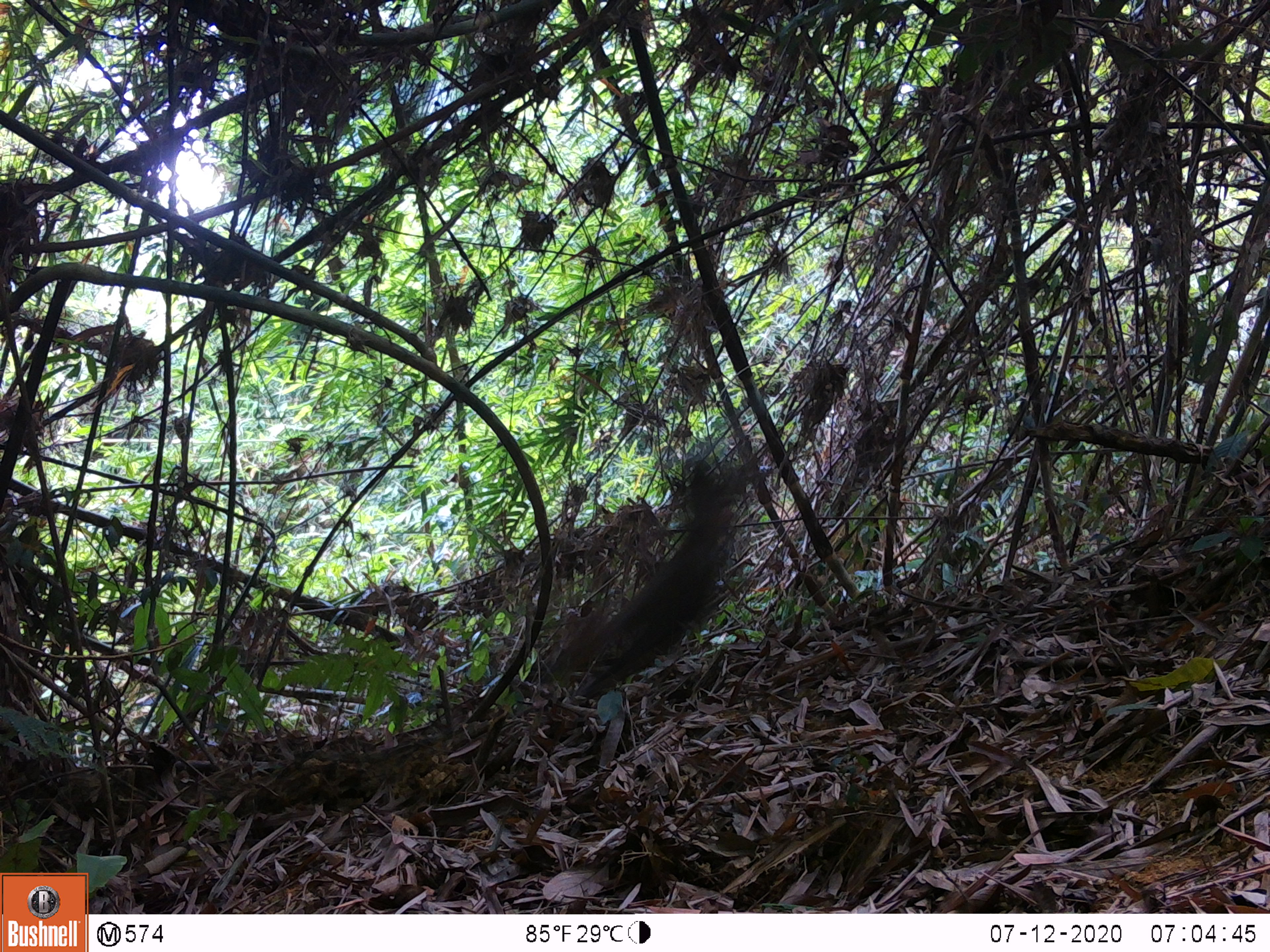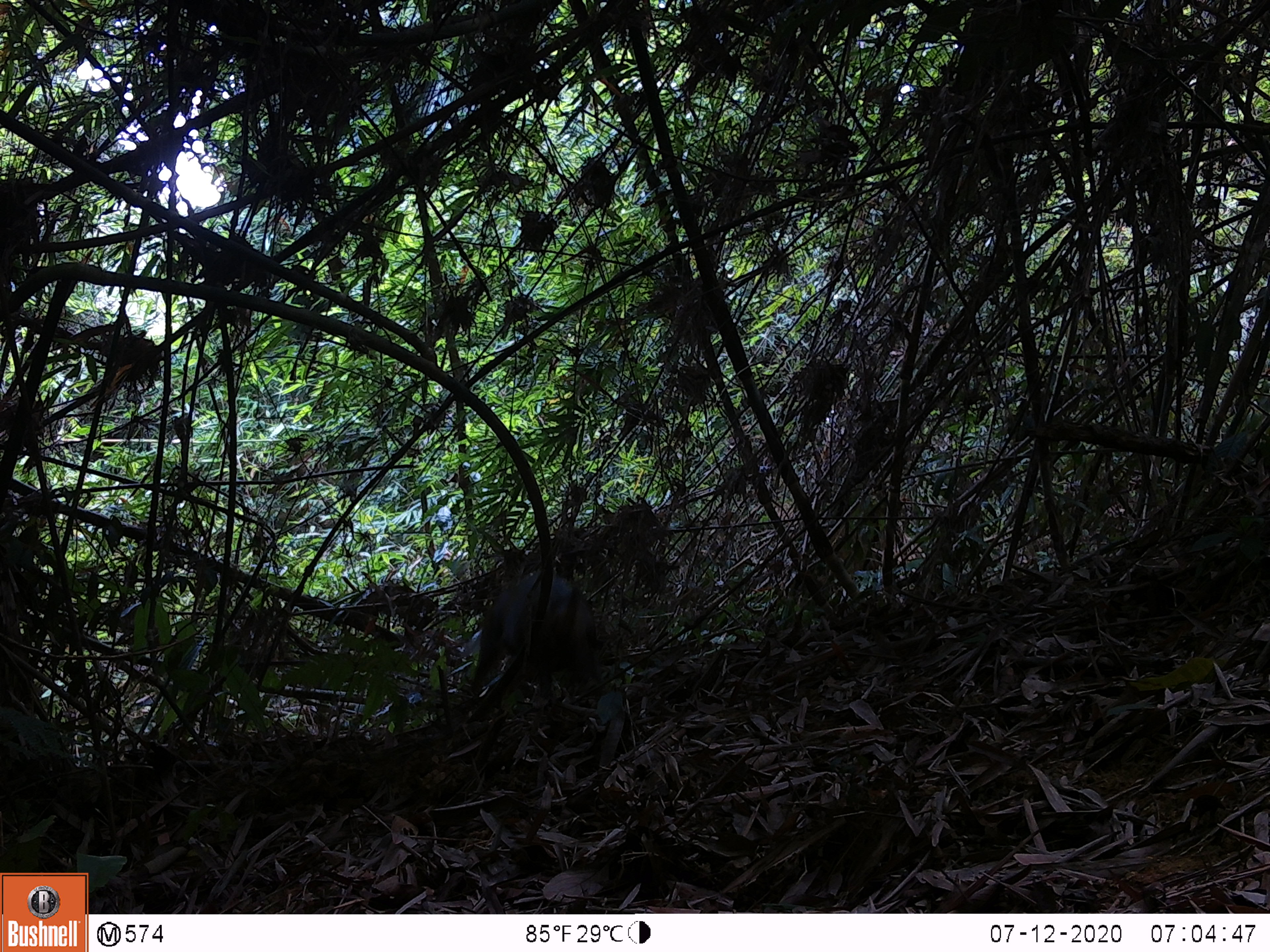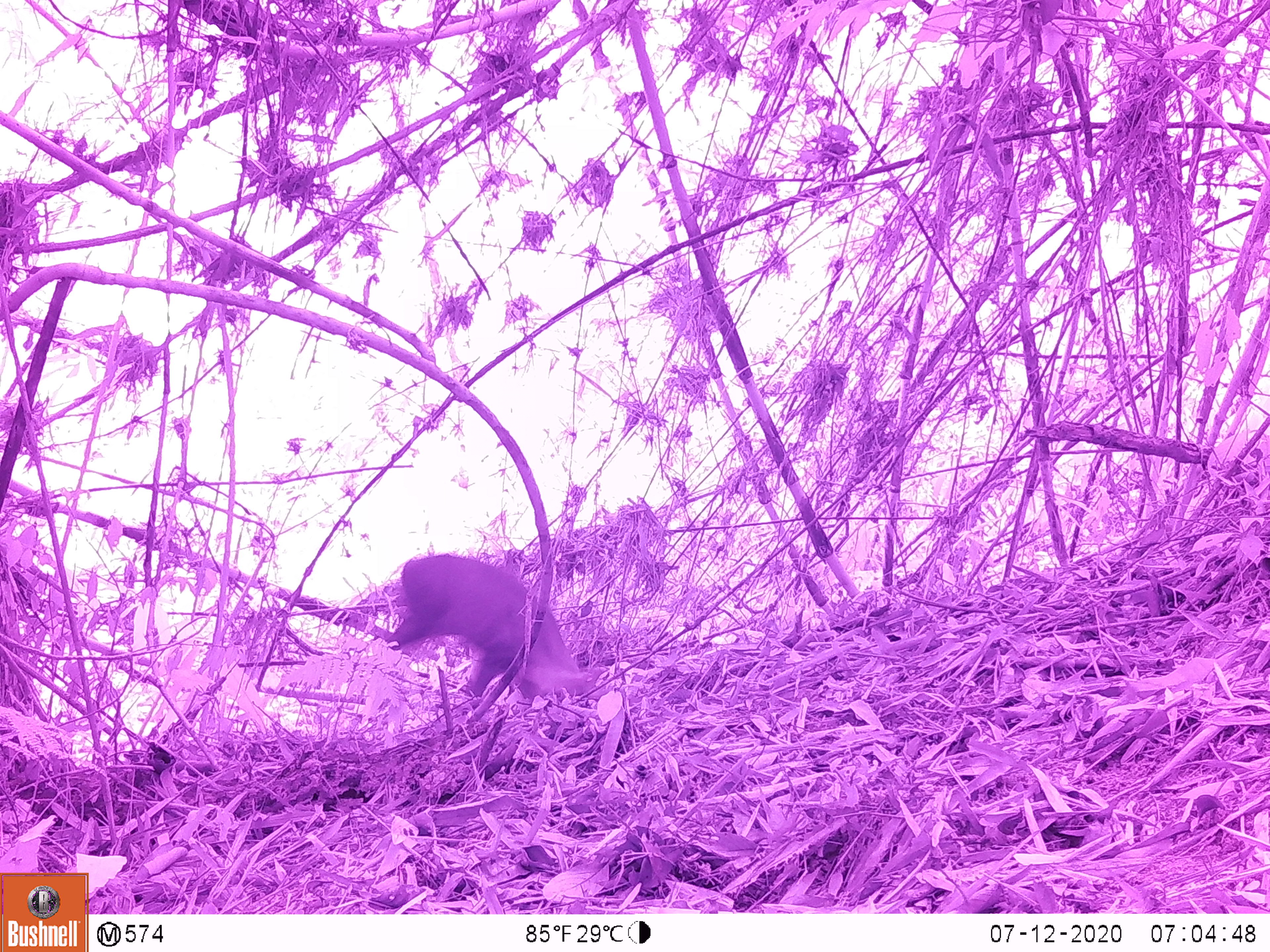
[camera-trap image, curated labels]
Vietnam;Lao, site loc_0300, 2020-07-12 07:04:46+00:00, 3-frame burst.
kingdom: Animalia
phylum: Chordata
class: Mammalia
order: Artiodactyla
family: Cervidae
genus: Muntiacus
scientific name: Muntiacus rooseveltorum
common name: roosevelt's muntjac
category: roosevelts muntjac group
Roosevelts muntjac group (roosevelt's muntjac) (Muntiacus rooseveltorum). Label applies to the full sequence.